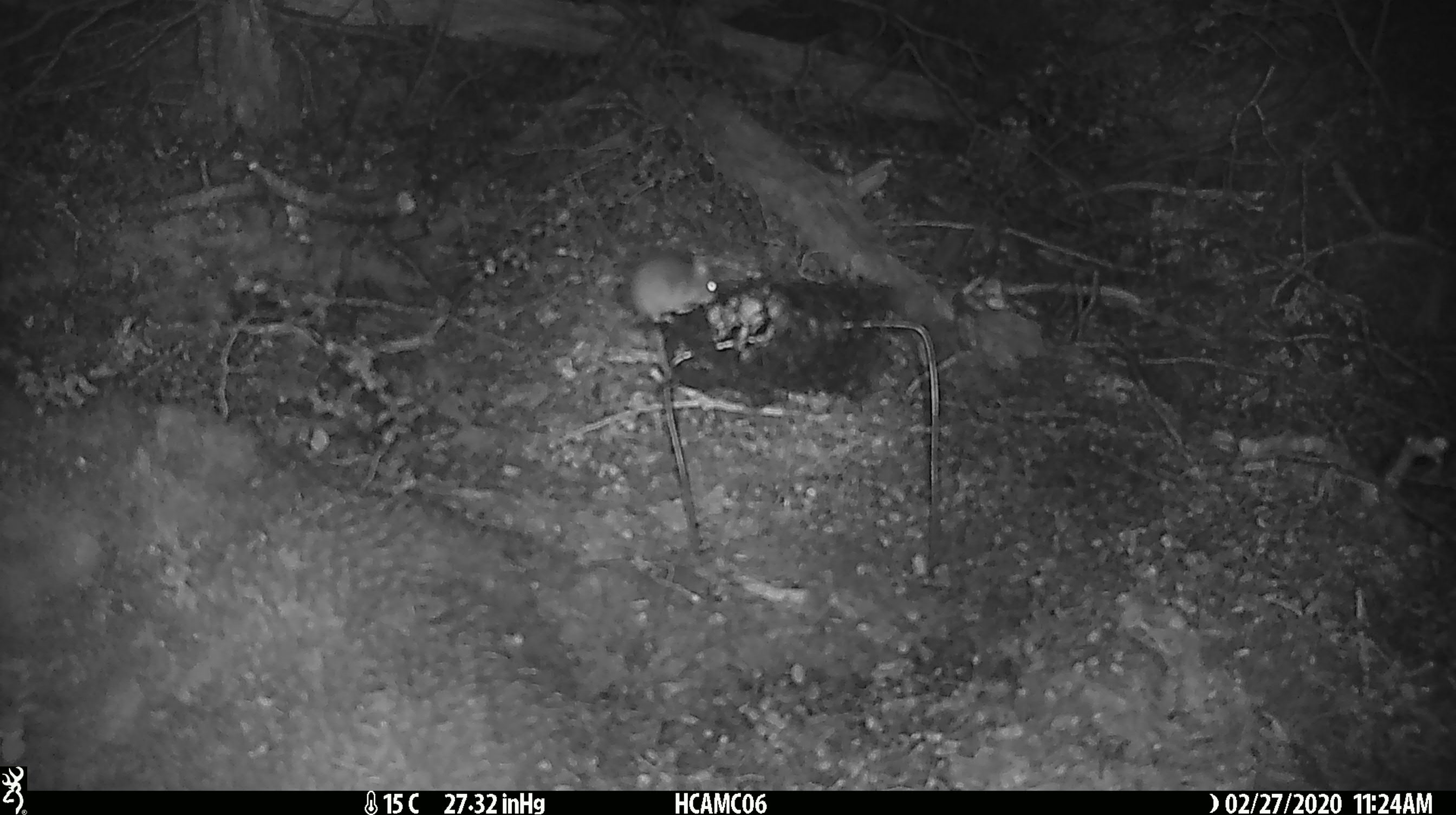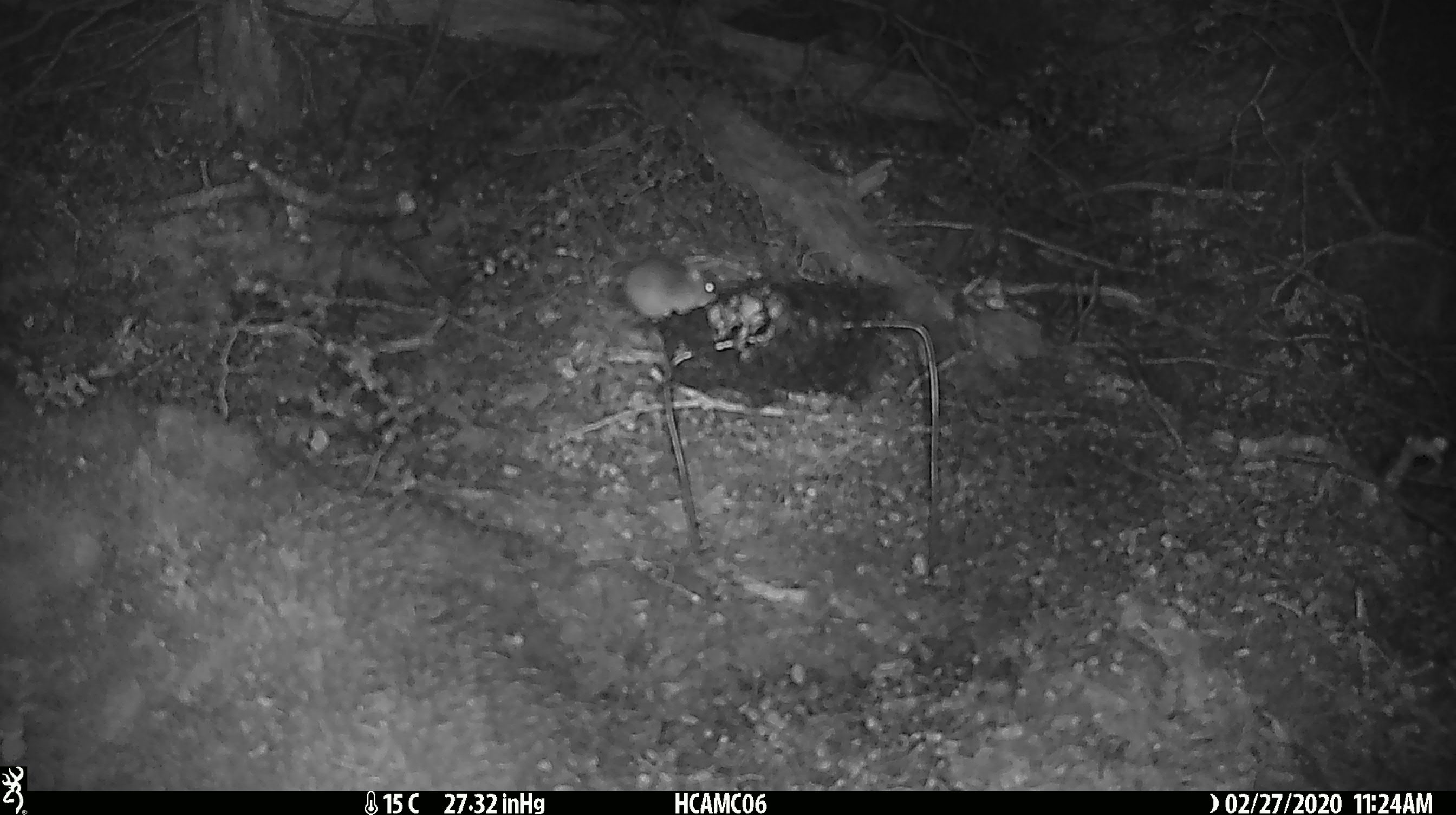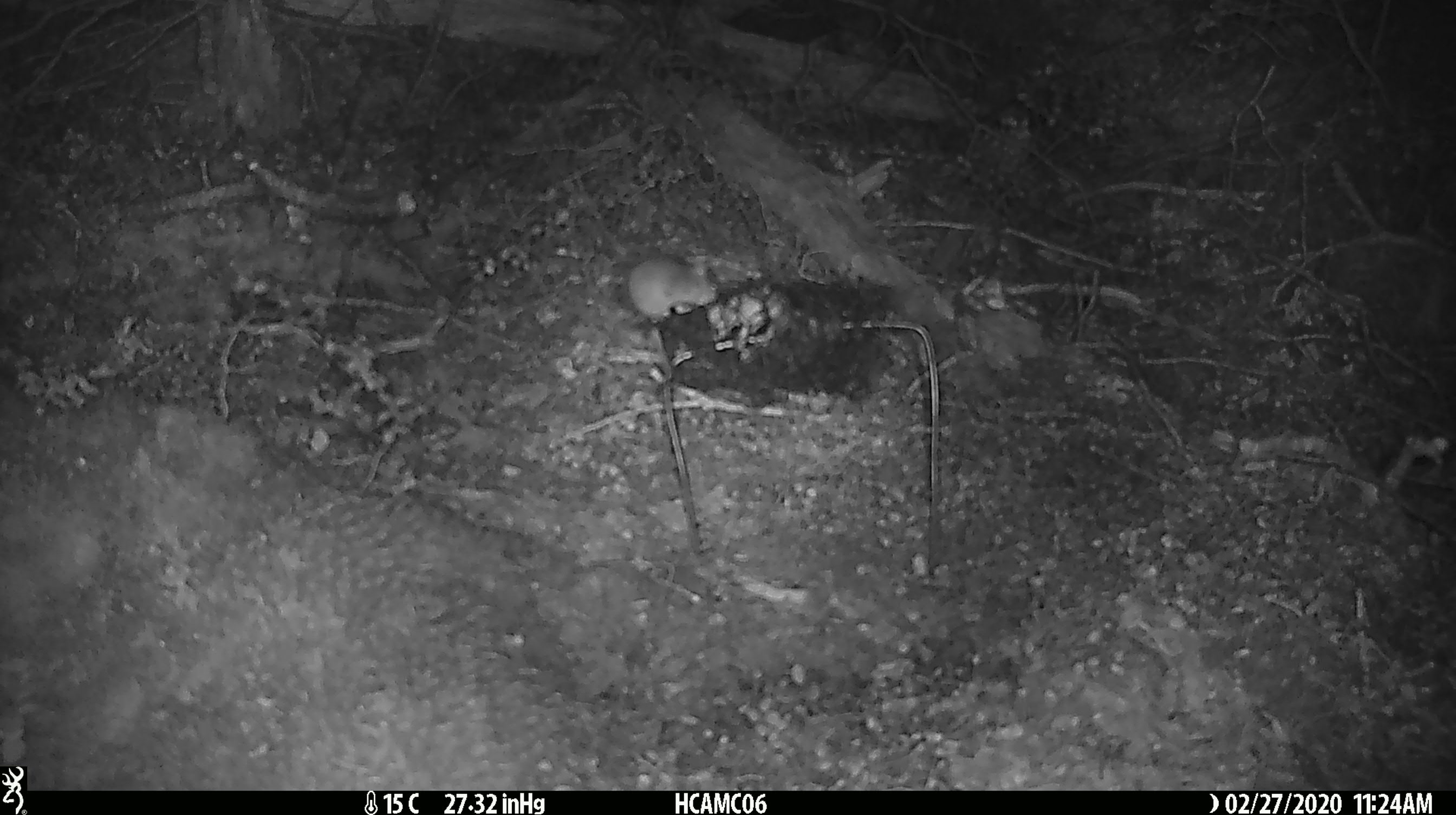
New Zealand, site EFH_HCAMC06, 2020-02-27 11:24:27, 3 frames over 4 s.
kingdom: Animalia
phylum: Chordata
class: Mammalia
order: Rodentia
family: Muridae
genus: Mus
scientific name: Mus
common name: mouse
Mouse (Mus).